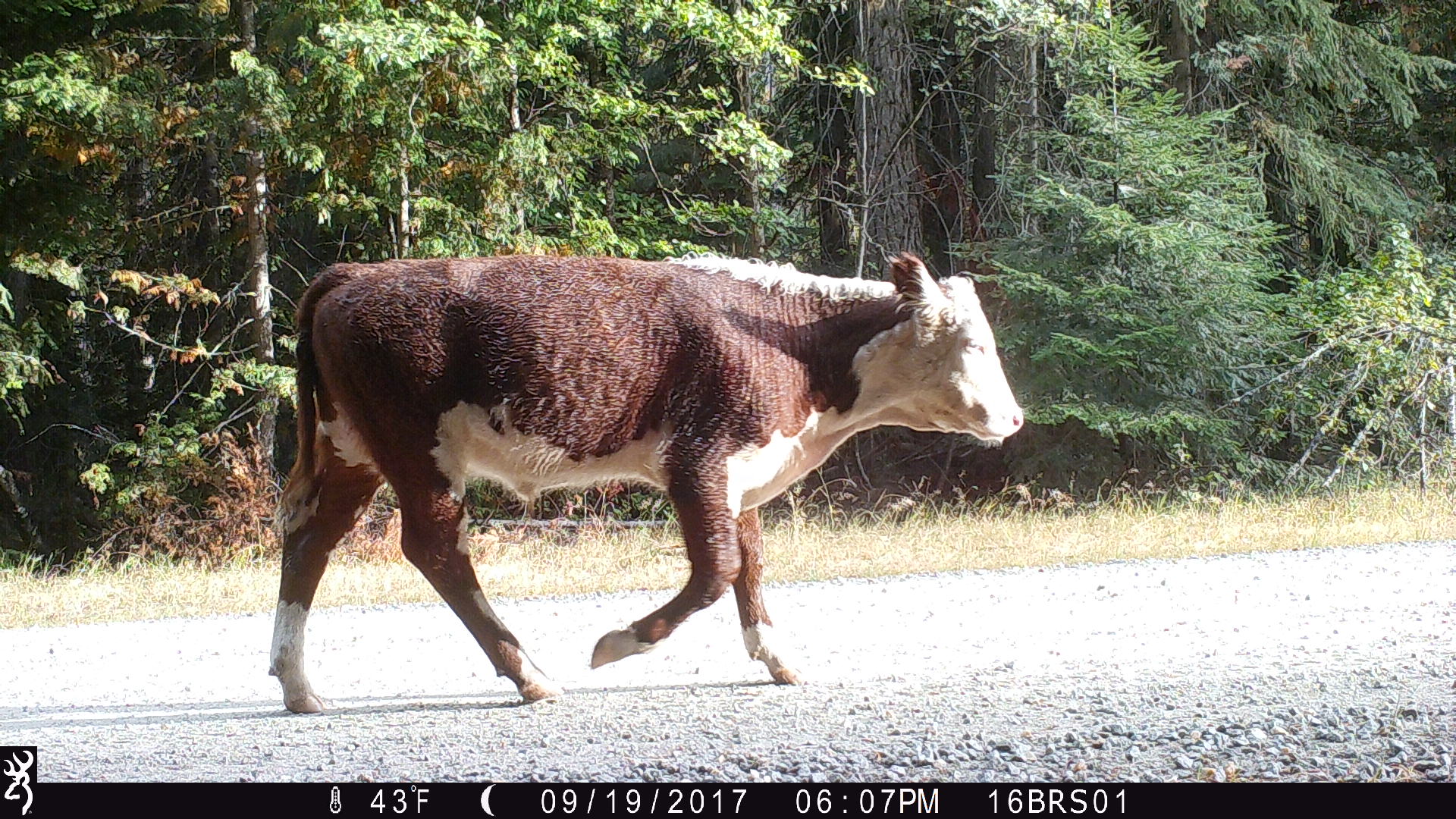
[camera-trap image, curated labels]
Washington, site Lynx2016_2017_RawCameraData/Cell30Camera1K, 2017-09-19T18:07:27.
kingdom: Animalia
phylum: Chordata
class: Mammalia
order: Artiodactyla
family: Bovidae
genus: Bos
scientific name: Bos taurus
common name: domestic cattle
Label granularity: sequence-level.